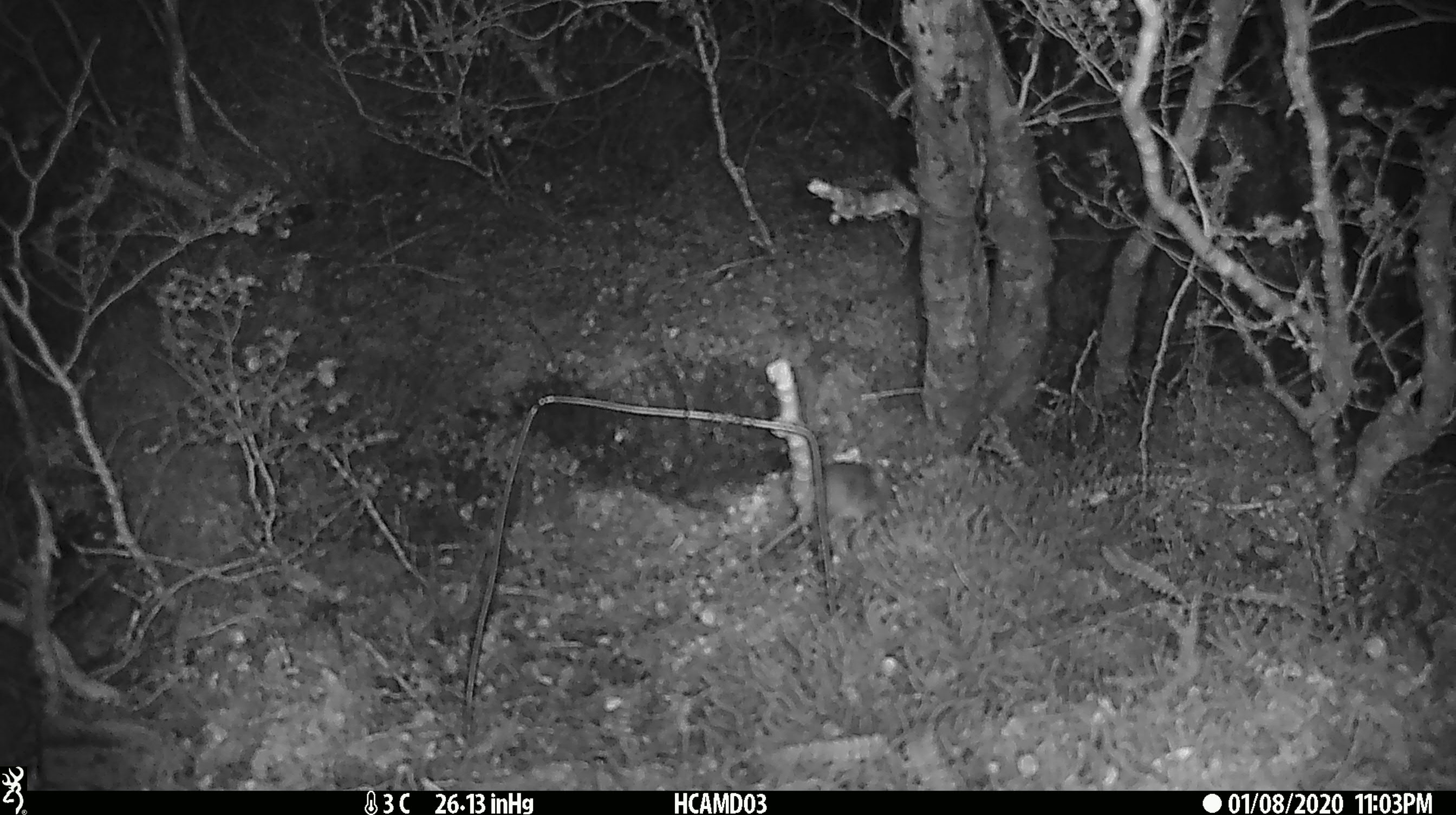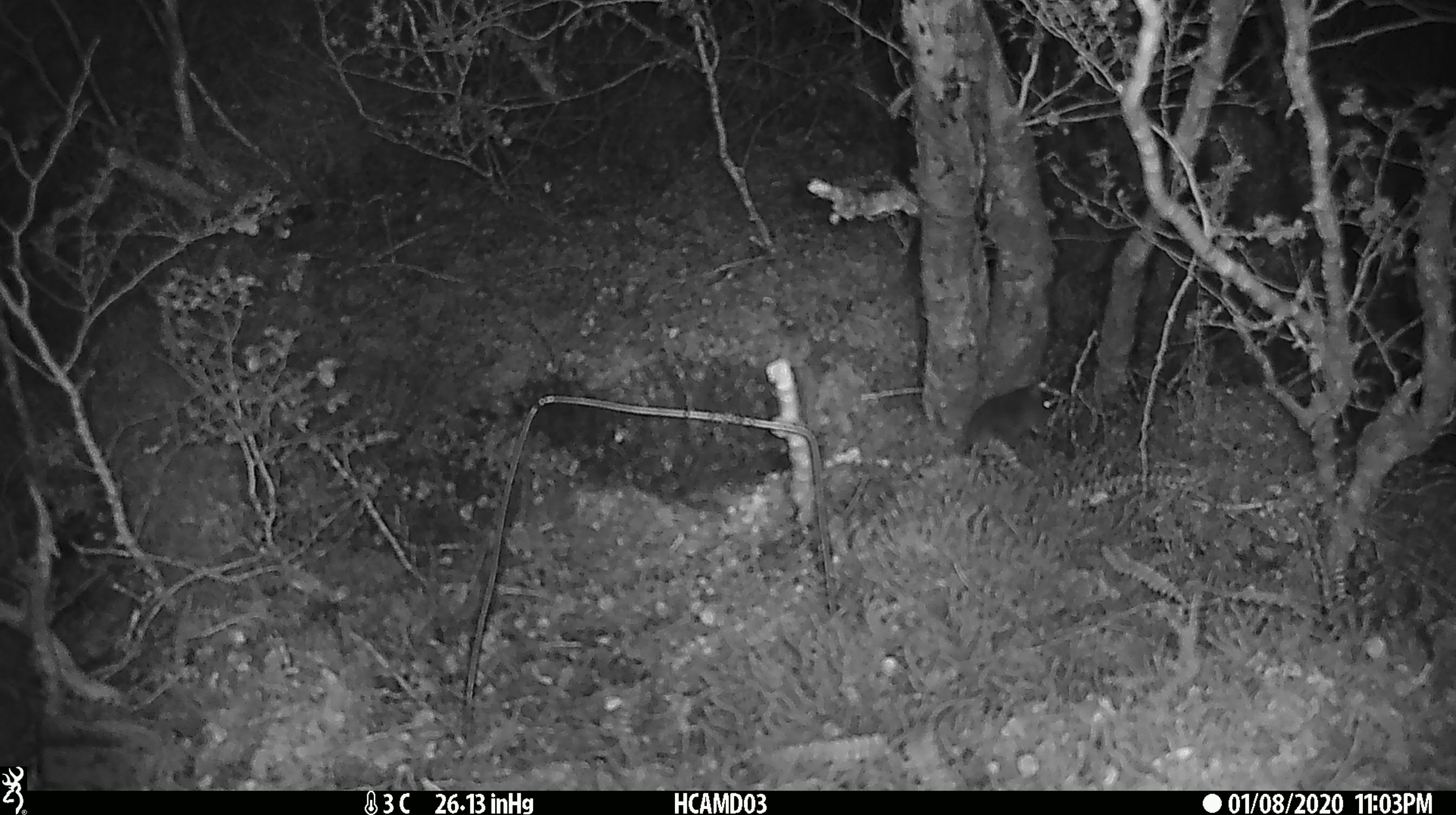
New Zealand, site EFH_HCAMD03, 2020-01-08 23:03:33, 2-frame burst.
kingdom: Animalia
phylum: Chordata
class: Mammalia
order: Rodentia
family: Muridae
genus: Mus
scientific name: Mus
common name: mouse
Mouse (Mus).